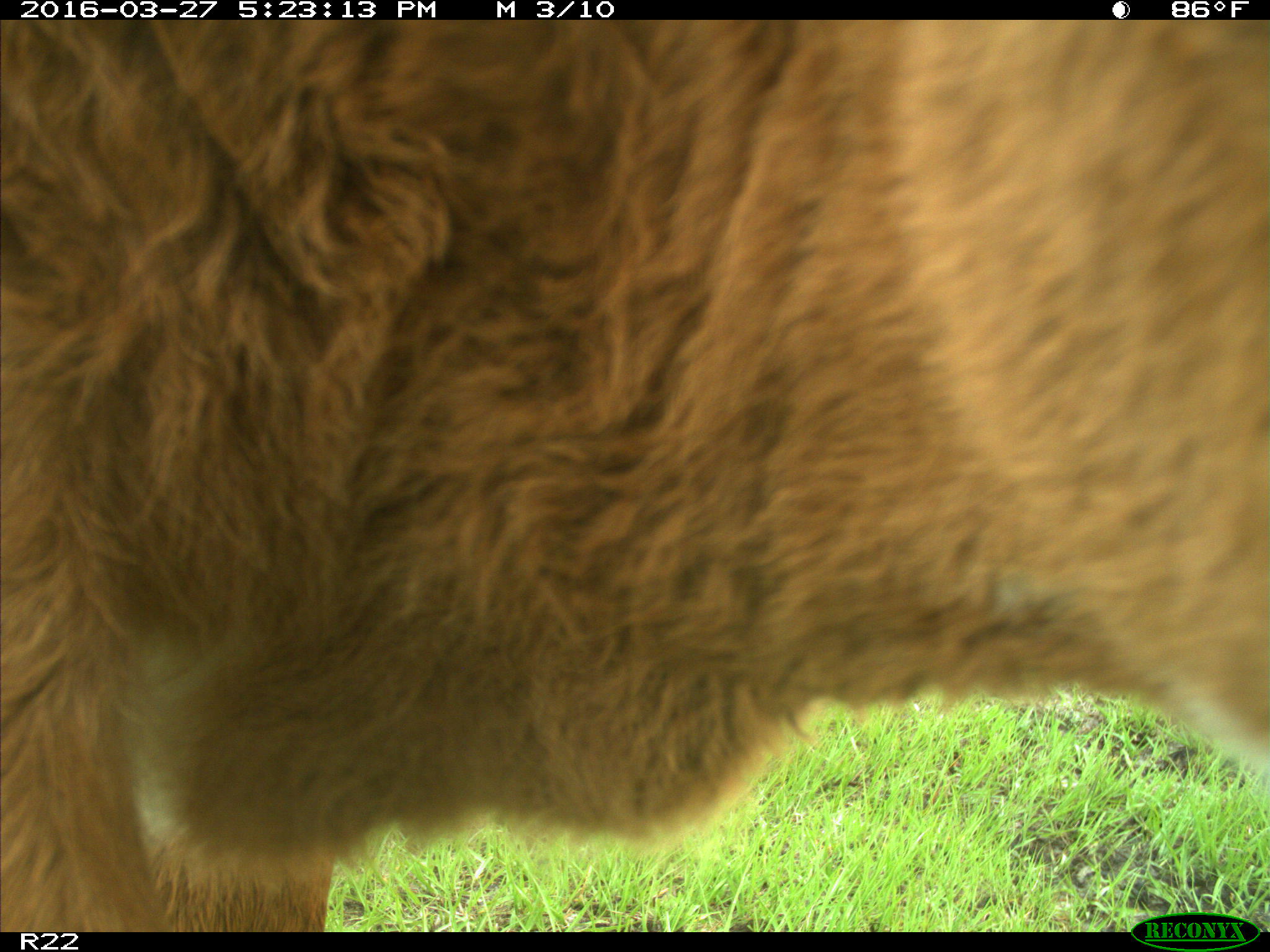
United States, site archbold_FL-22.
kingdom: Animalia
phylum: Chordata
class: Mammalia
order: Artiodactyla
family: Bovidae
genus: Bos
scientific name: Bos taurus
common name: domestic cow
Bos taurus (domestic cow).